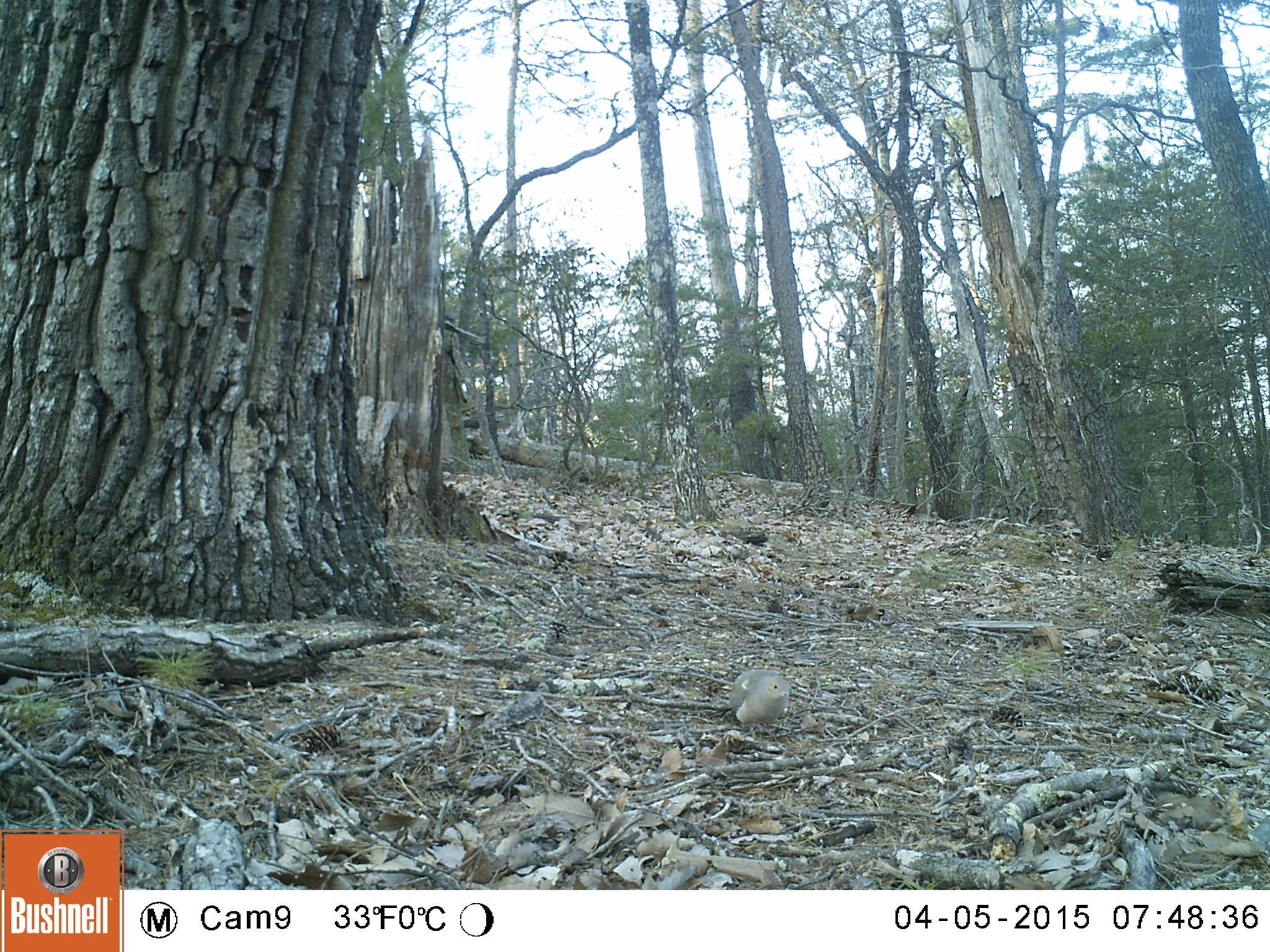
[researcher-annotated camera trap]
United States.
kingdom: Animalia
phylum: Chordata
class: Aves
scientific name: Aves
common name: bird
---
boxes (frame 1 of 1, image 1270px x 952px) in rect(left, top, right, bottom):
Bird: rect(722, 662, 801, 734)